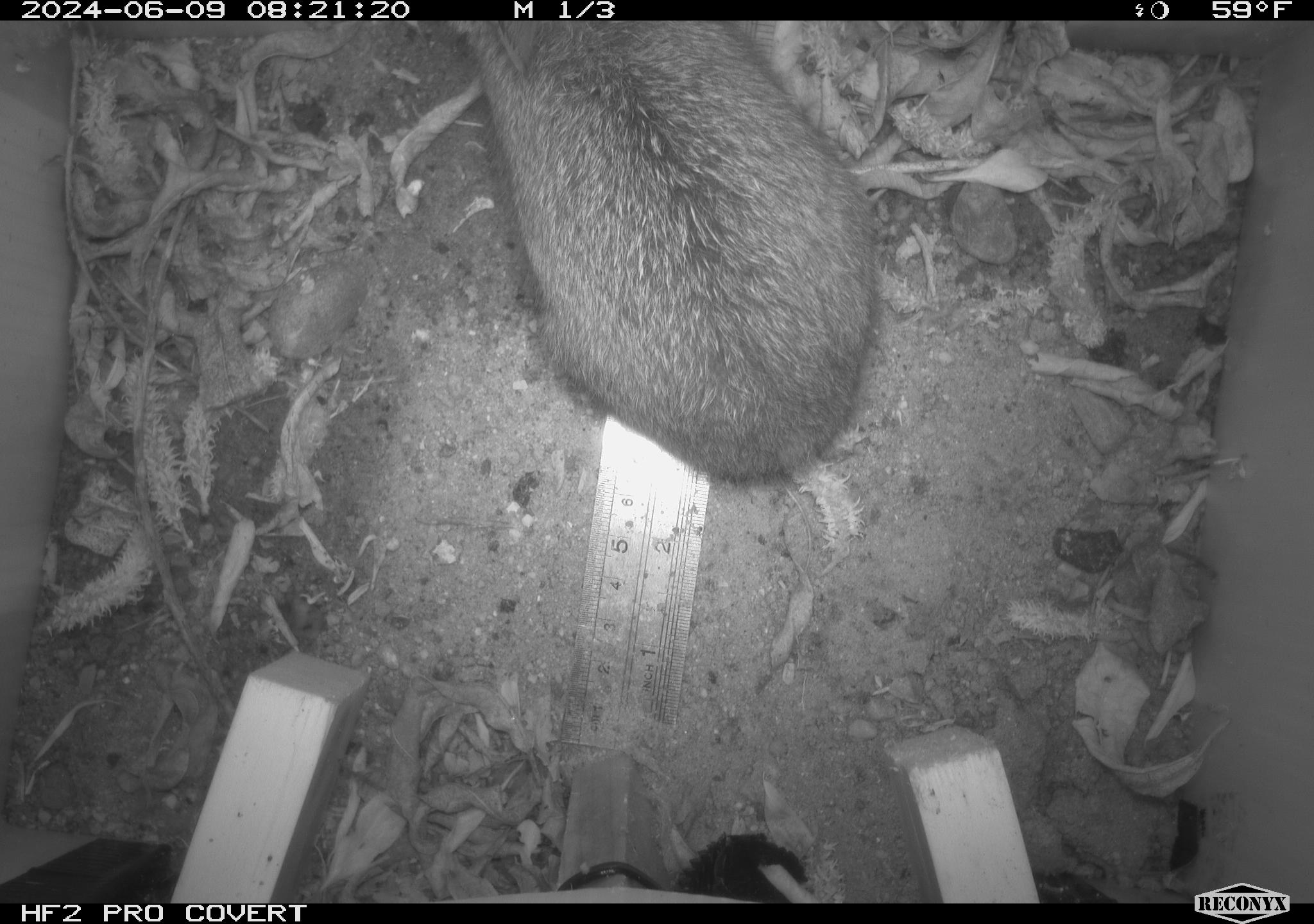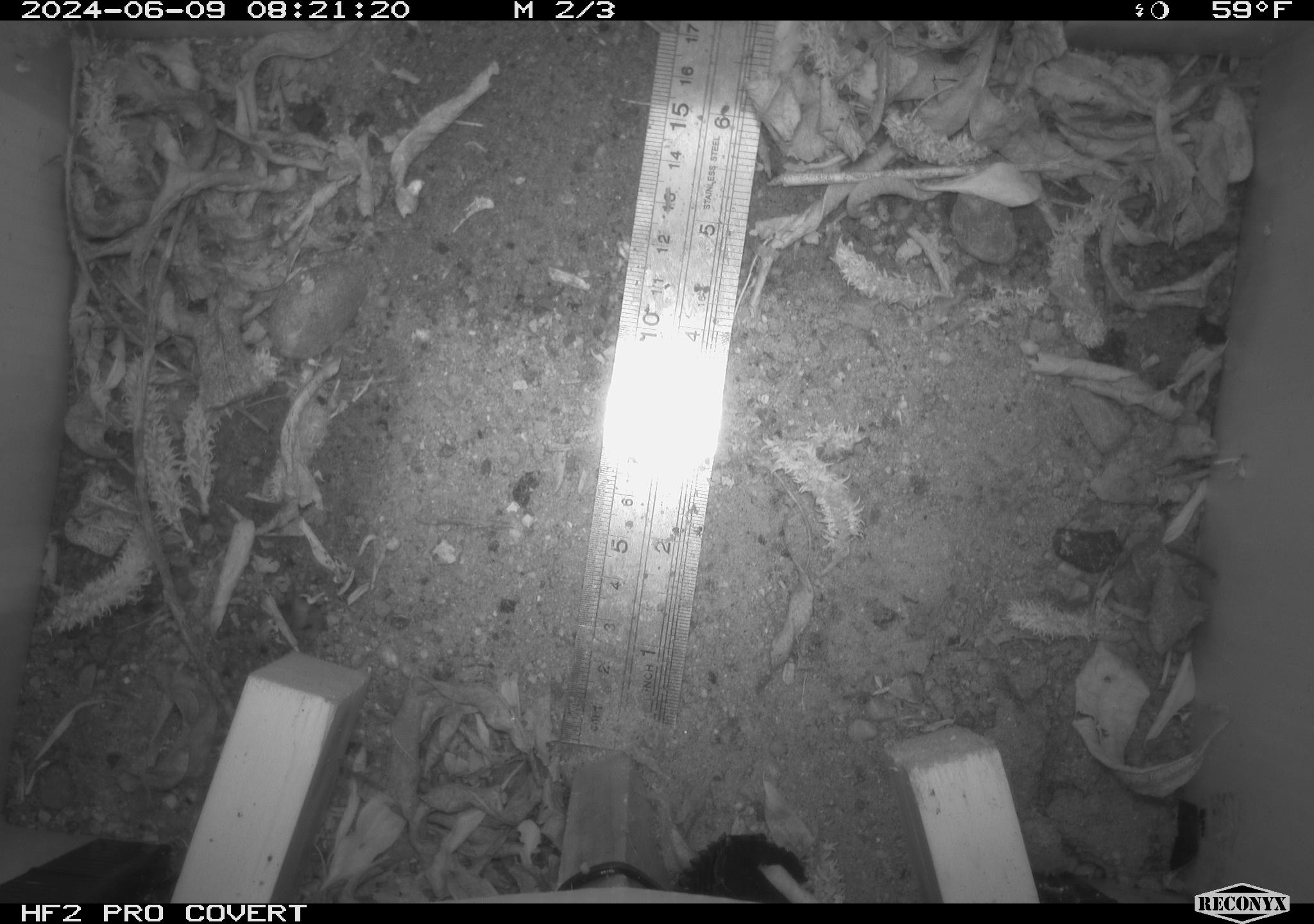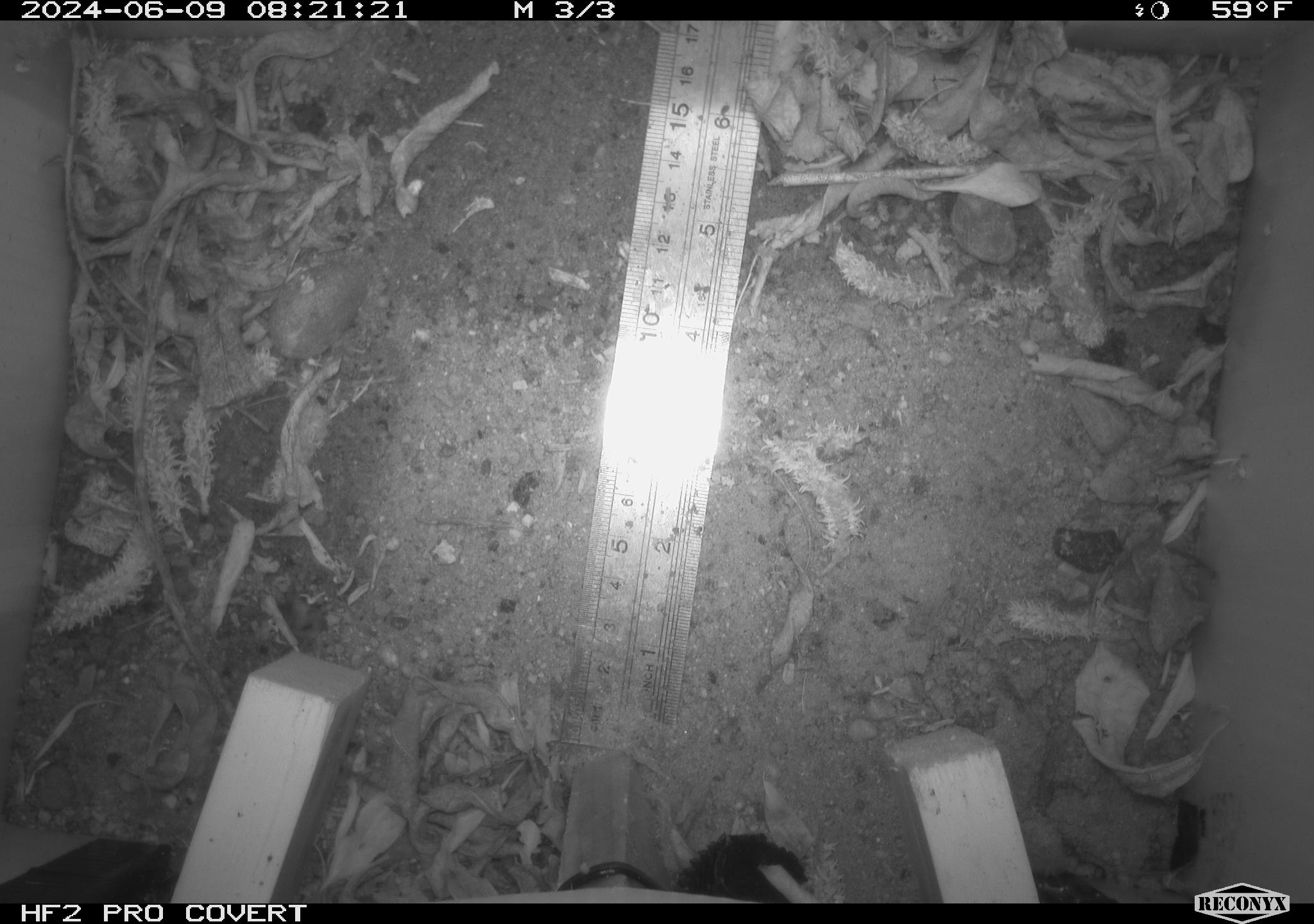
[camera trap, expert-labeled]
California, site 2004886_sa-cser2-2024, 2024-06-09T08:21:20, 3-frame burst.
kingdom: Animalia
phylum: Chordata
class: Mammalia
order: Lagomorpha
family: Leporidae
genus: Sylvilagus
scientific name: Sylvilagus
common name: cottontail rabbits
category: sylvilagus species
Sylvilagus species (cottontail rabbits) (Sylvilagus).